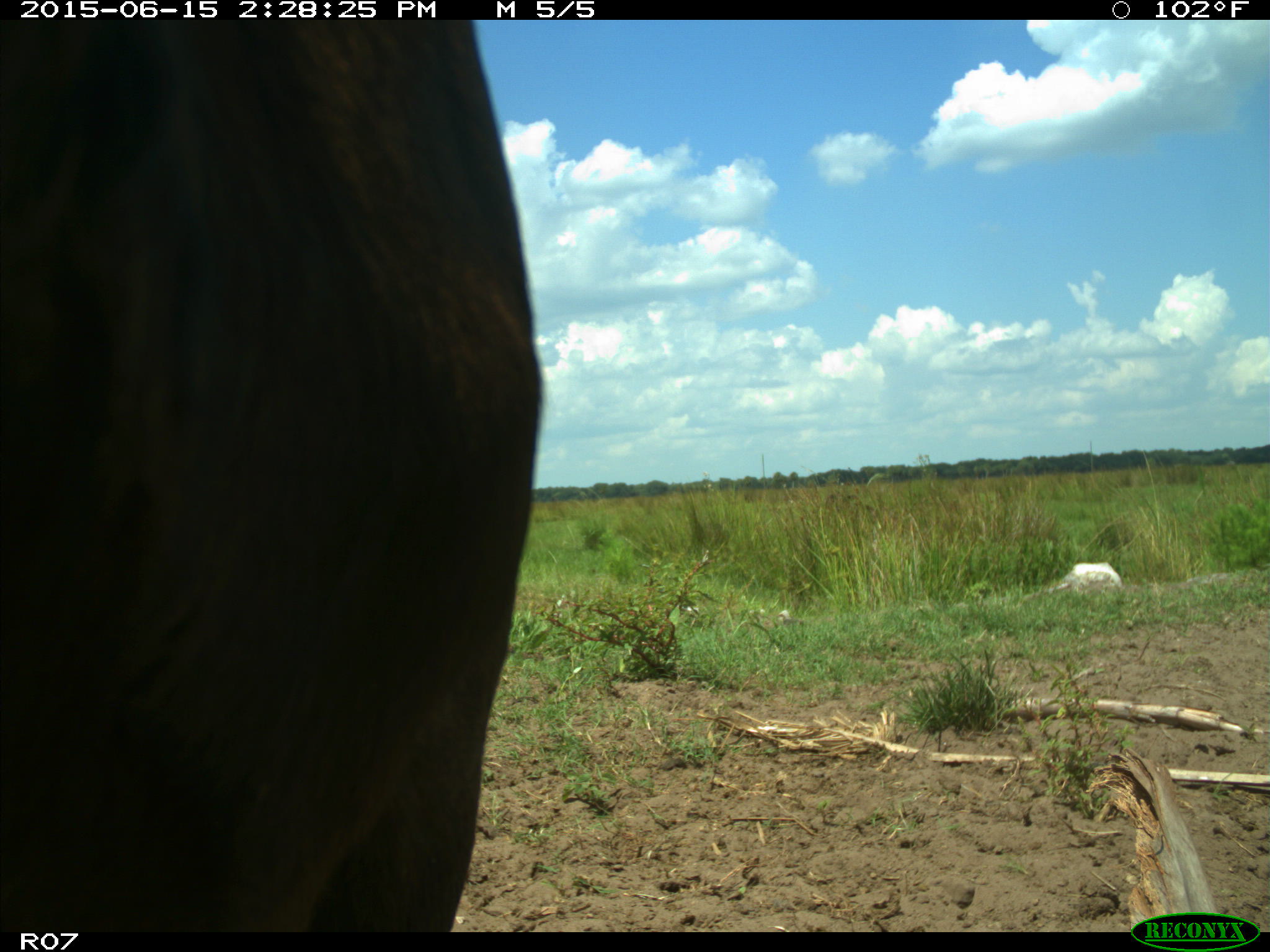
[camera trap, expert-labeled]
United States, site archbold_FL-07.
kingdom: Animalia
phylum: Chordata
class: Mammalia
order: Artiodactyla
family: Bovidae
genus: Bos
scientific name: Bos taurus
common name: domestic cow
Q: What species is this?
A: Bos taurus (domestic cow).